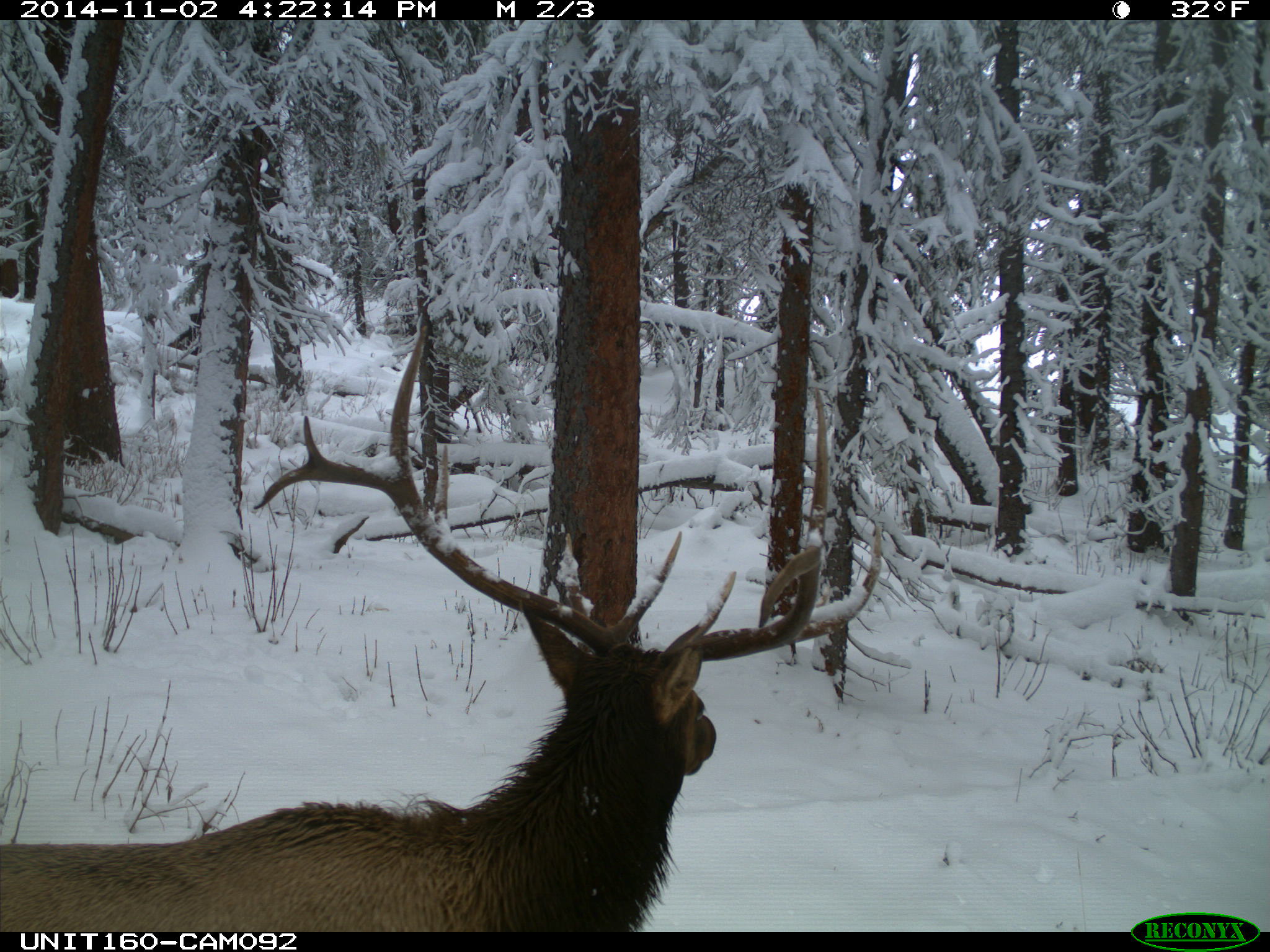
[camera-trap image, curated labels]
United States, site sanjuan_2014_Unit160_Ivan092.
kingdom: Animalia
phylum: Chordata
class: Mammalia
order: Artiodactyla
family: Cervidae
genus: Cervus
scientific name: Cervus elaphus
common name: red deer